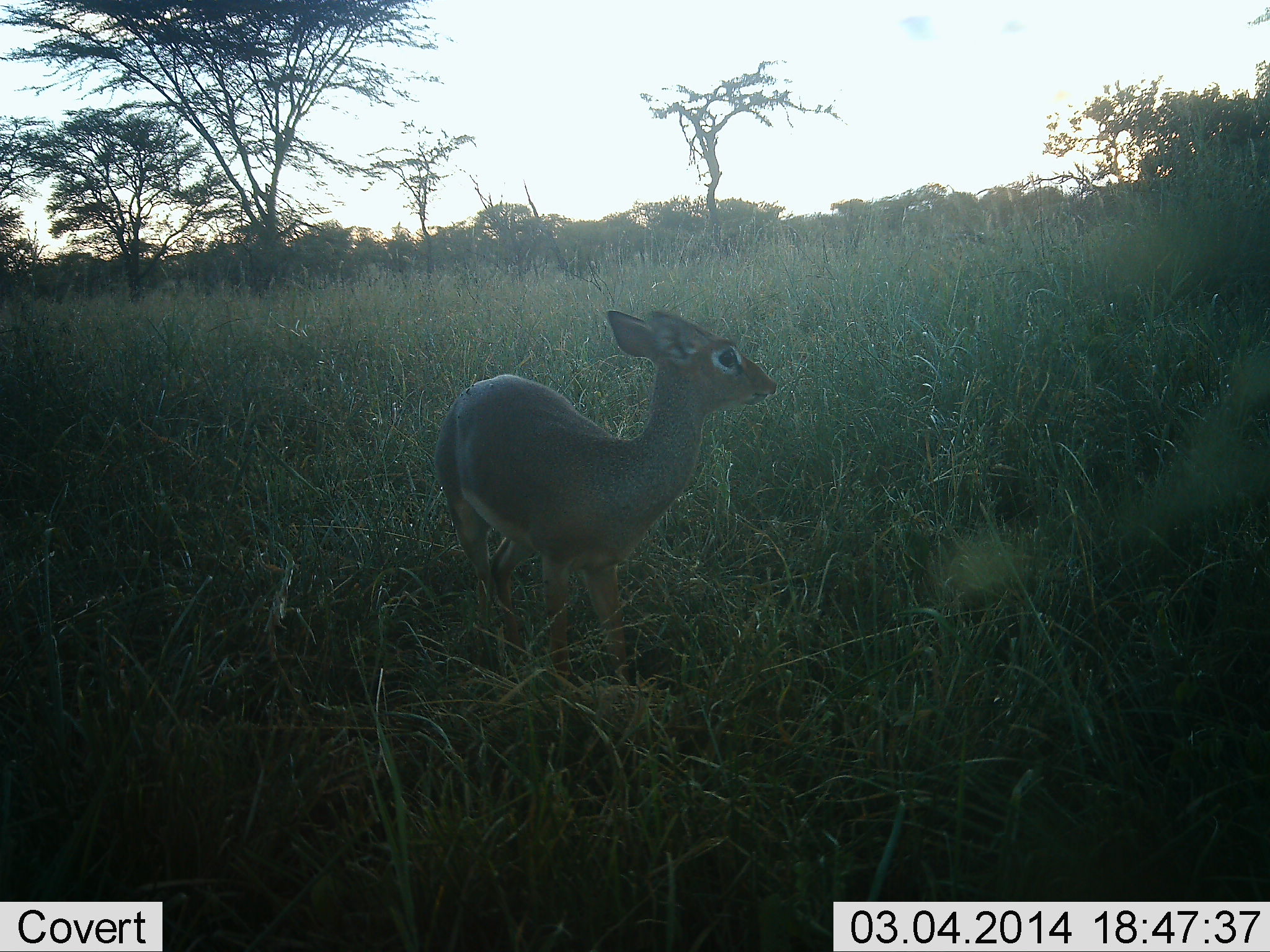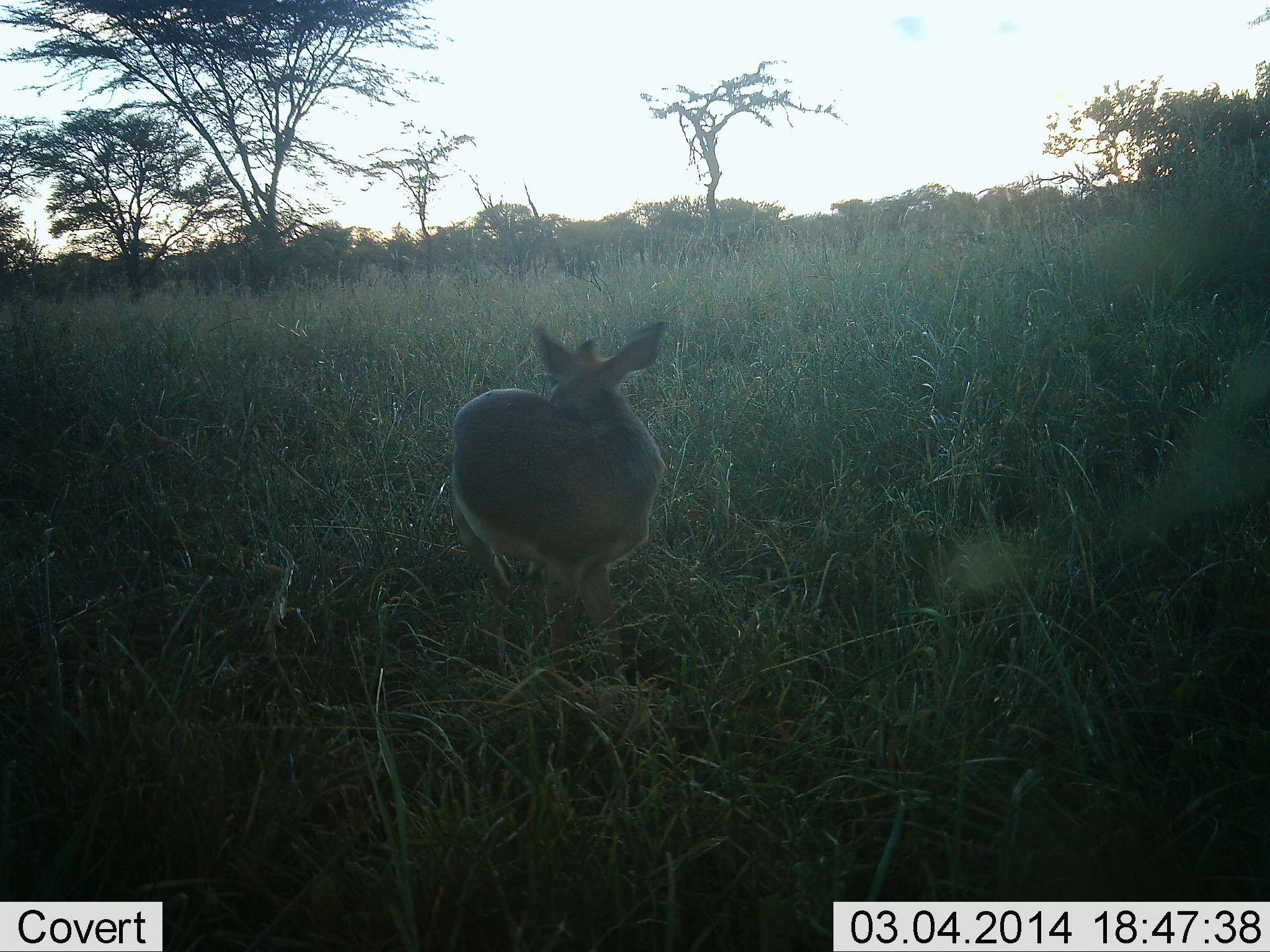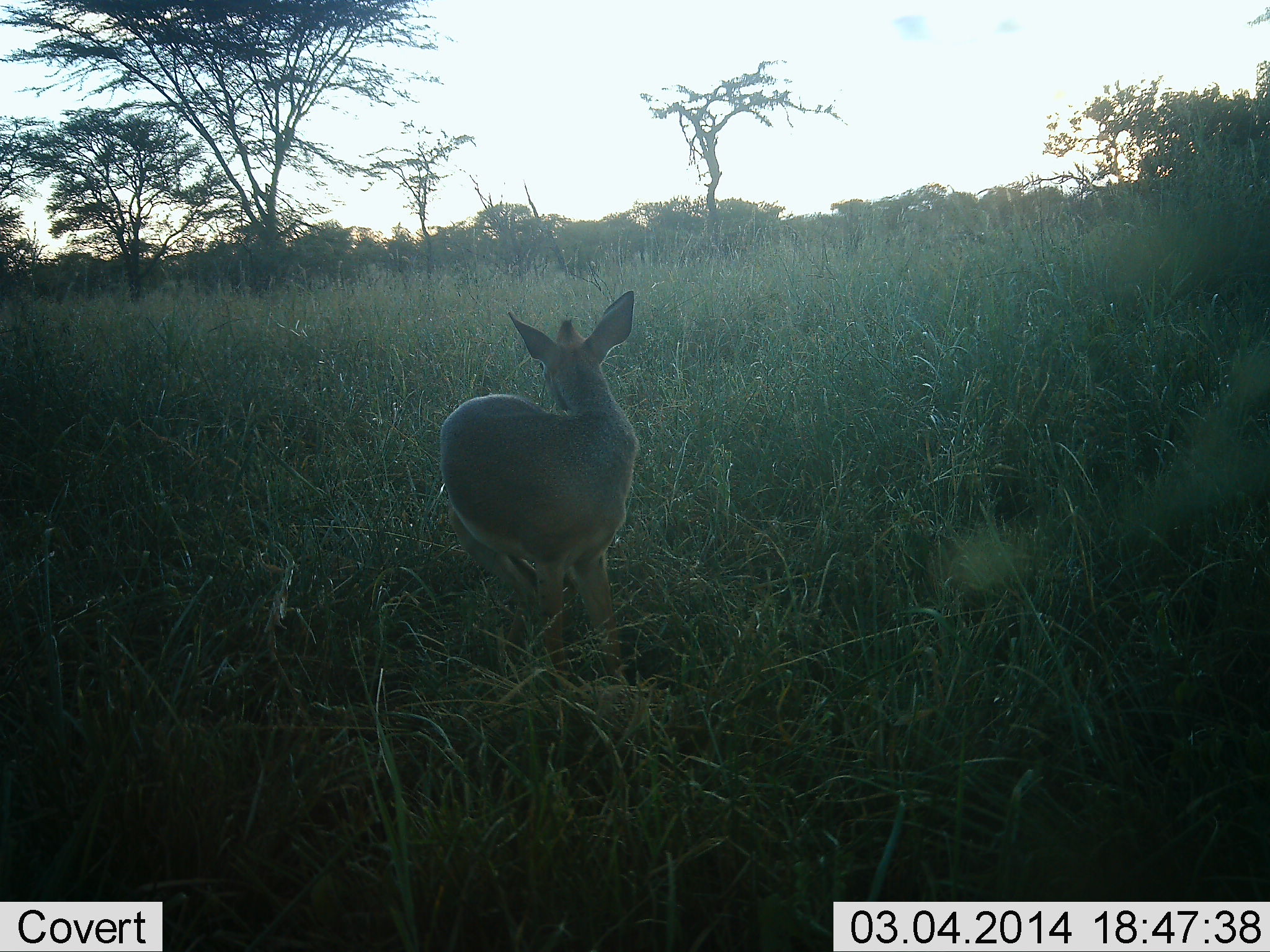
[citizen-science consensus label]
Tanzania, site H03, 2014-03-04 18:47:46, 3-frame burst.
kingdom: Animalia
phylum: Chordata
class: Mammalia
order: Artiodactyla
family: Bovidae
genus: Madoqua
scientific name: Madoqua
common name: dikdik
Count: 1.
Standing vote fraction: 90%.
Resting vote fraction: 0%.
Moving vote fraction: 20%.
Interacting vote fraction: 10%.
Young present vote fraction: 0%.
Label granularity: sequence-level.